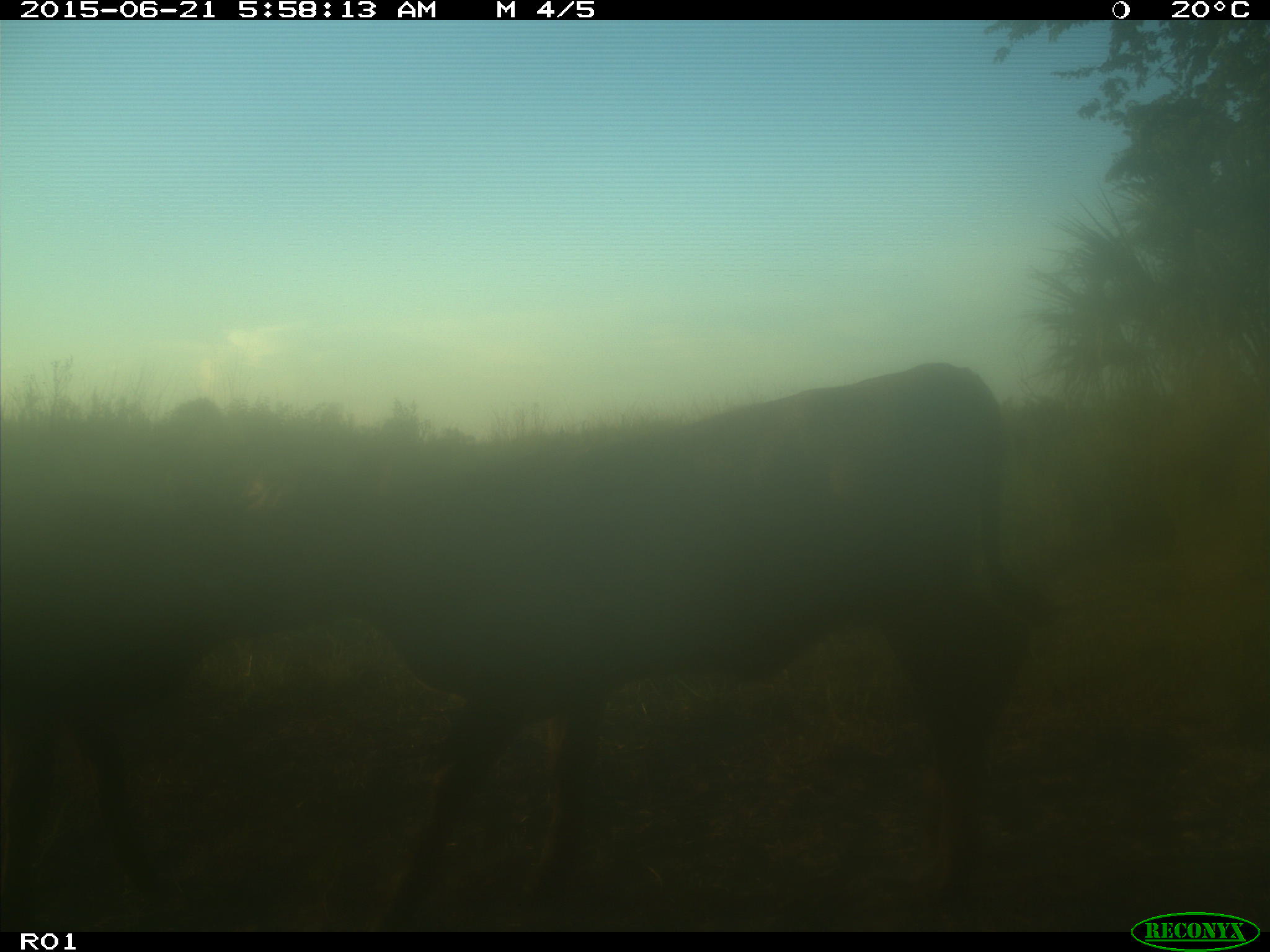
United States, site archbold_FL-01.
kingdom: Animalia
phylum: Chordata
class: Mammalia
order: Artiodactyla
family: Bovidae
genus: Bos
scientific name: Bos taurus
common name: domestic cow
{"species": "Bos taurus (domestic cow)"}